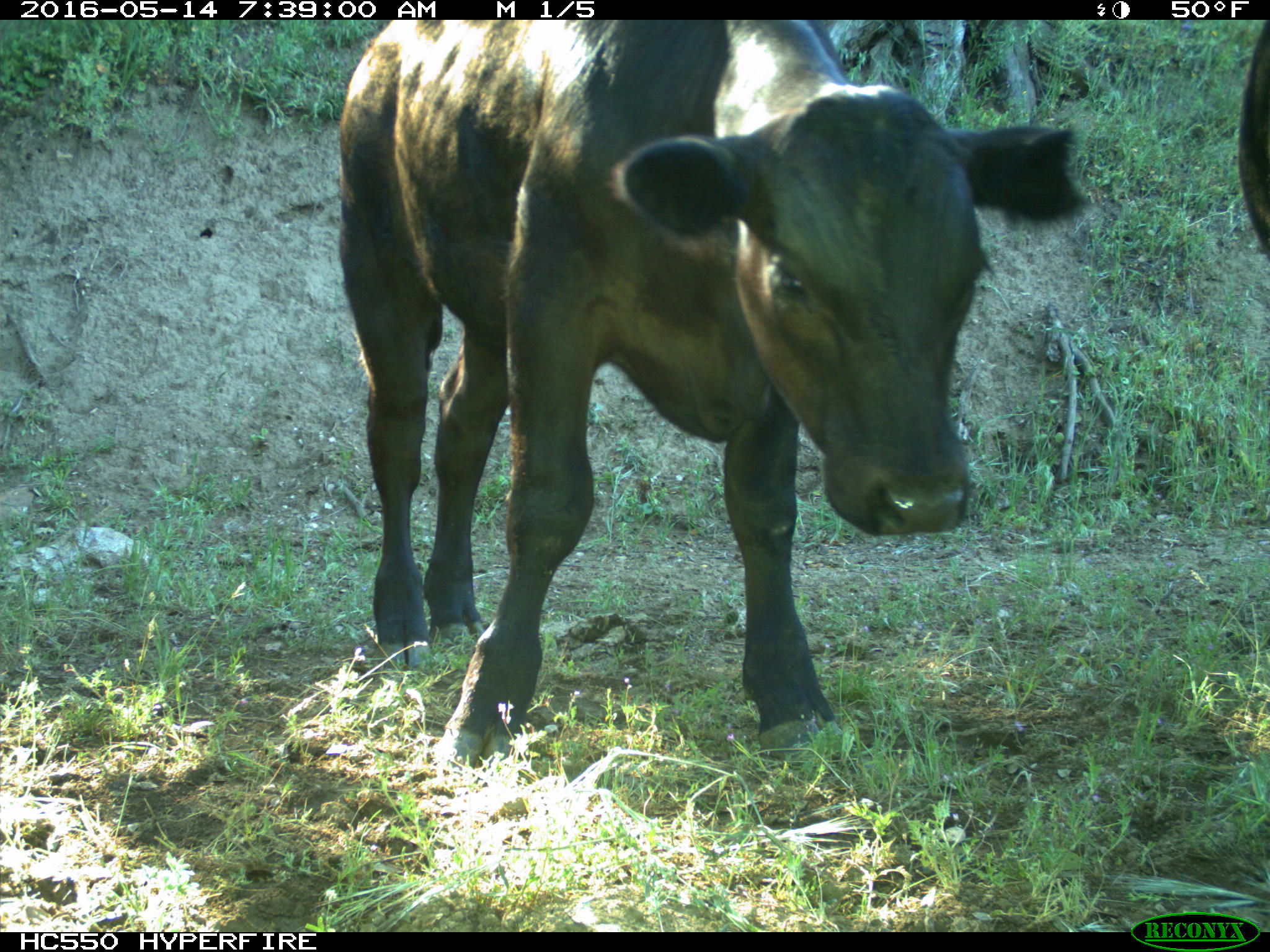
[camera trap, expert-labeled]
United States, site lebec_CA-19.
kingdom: Animalia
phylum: Chordata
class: Mammalia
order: Artiodactyla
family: Bovidae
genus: Bos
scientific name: Bos taurus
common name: domestic cow